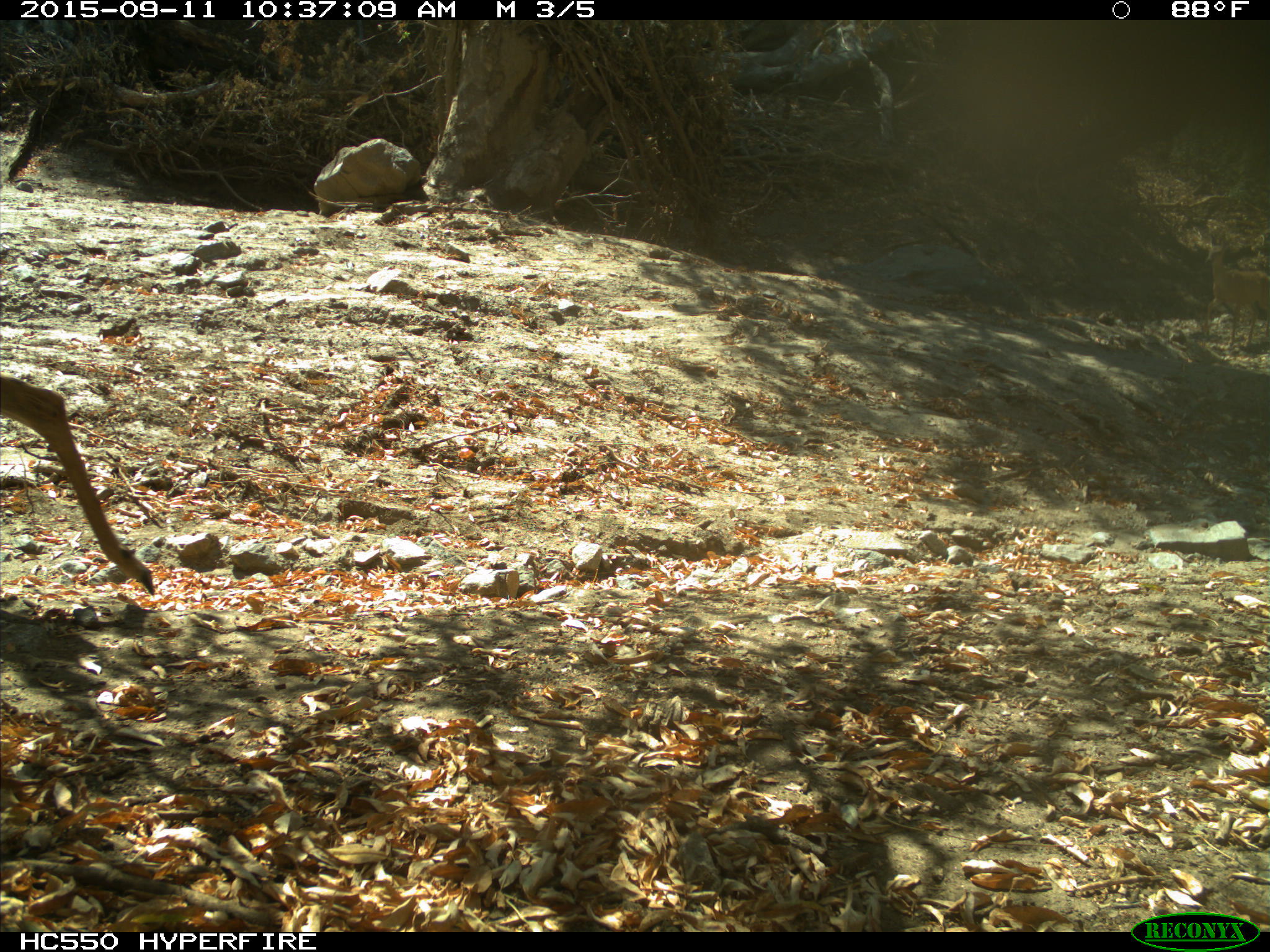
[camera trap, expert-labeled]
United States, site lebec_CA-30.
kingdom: Animalia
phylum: Chordata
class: Mammalia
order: Artiodactyla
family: Cervidae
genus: Odocoileus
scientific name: Odocoileus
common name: deer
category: unidentified deer